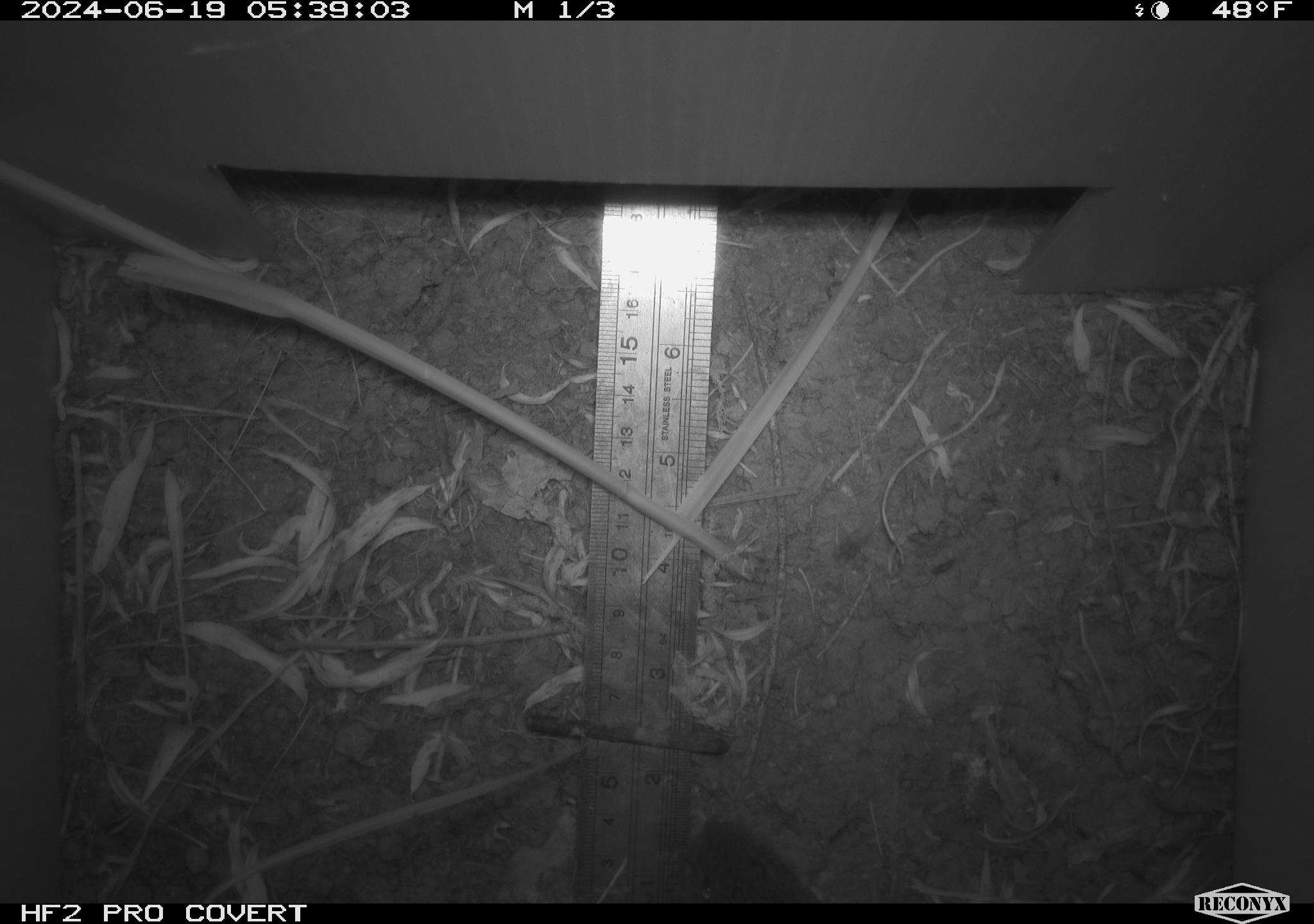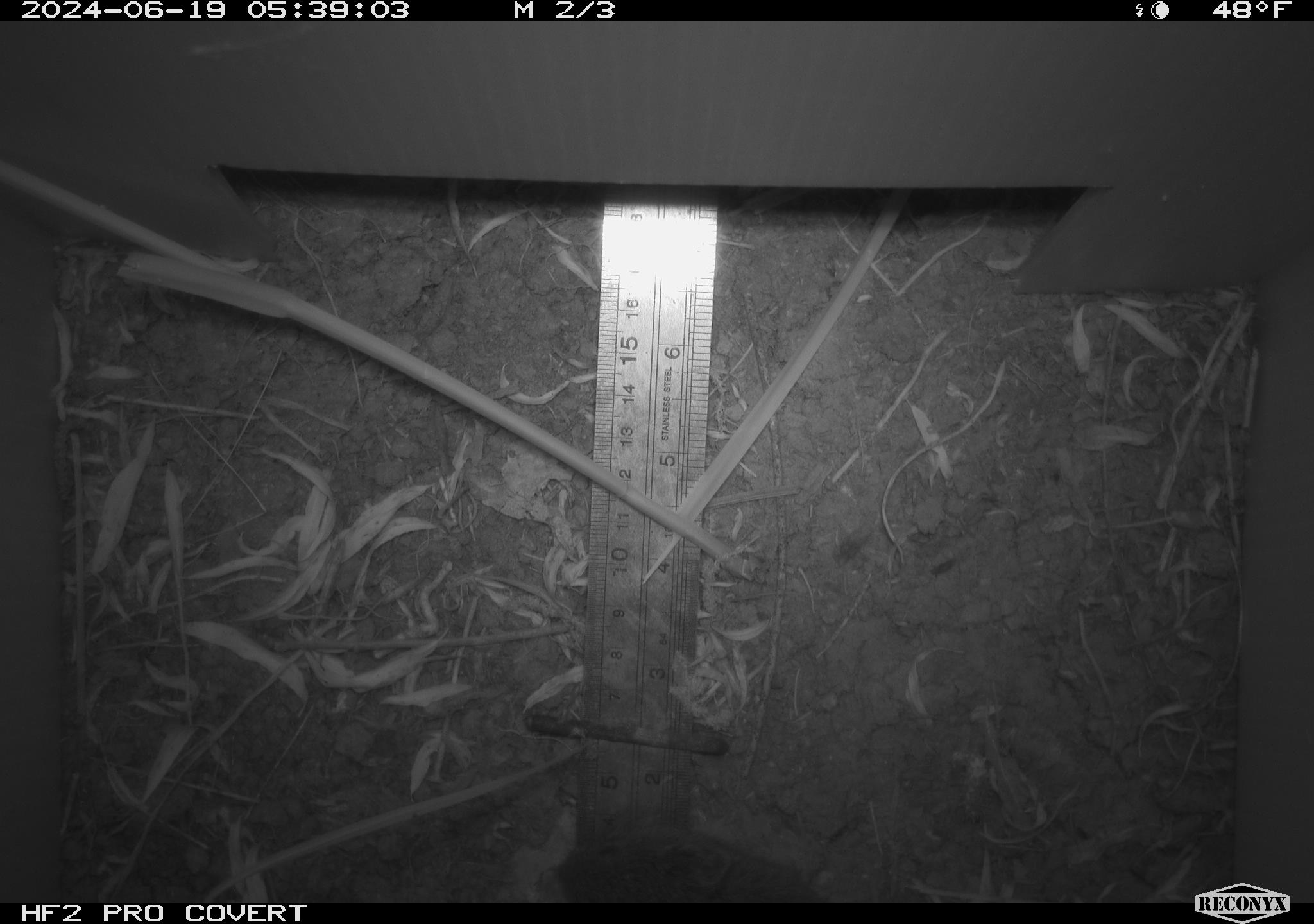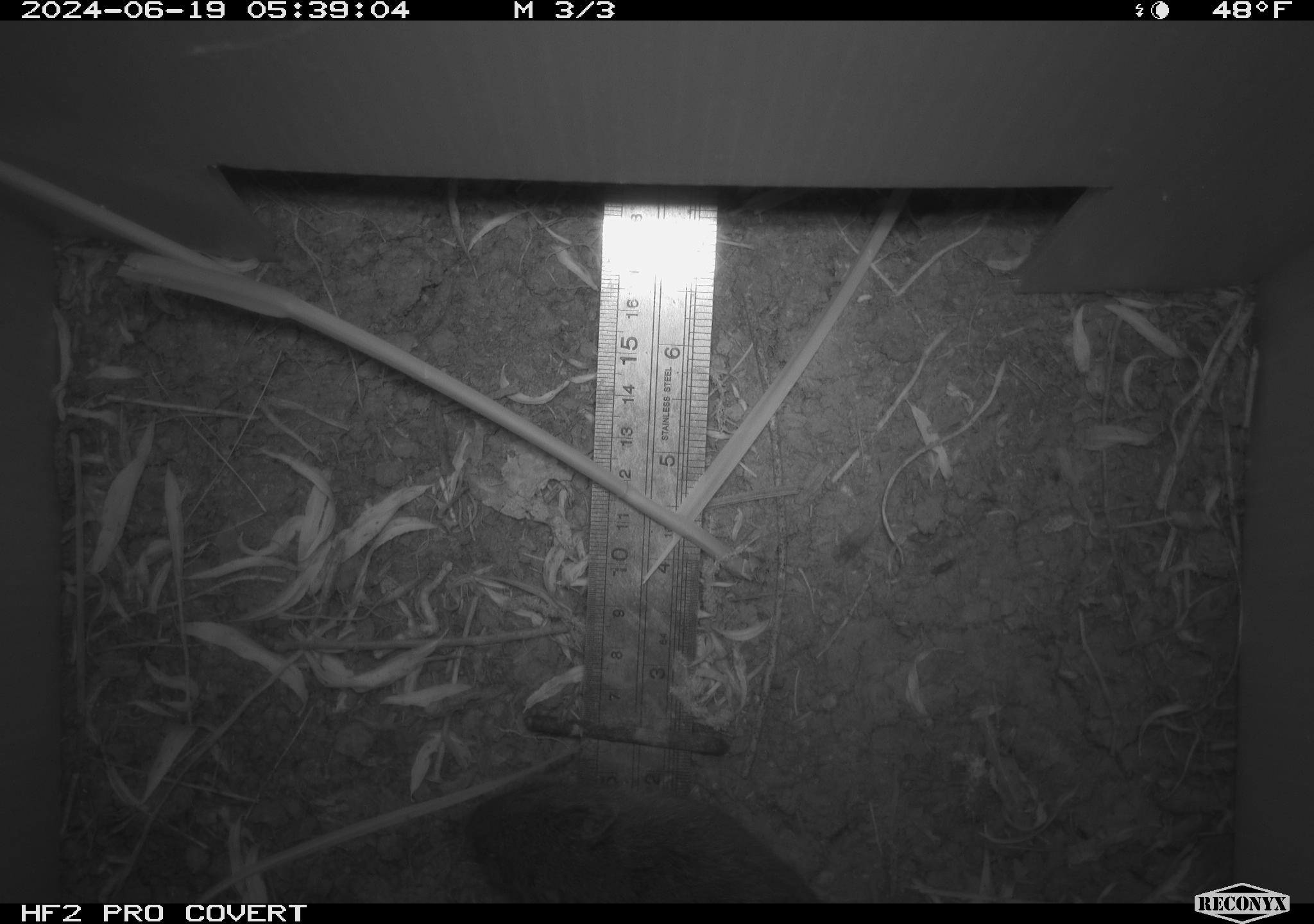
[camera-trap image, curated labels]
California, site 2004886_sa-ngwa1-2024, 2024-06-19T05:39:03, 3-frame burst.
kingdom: Animalia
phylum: Chordata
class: Mammalia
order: Rodentia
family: Cricetidae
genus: Microtus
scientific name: Microtus californicus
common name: california vole